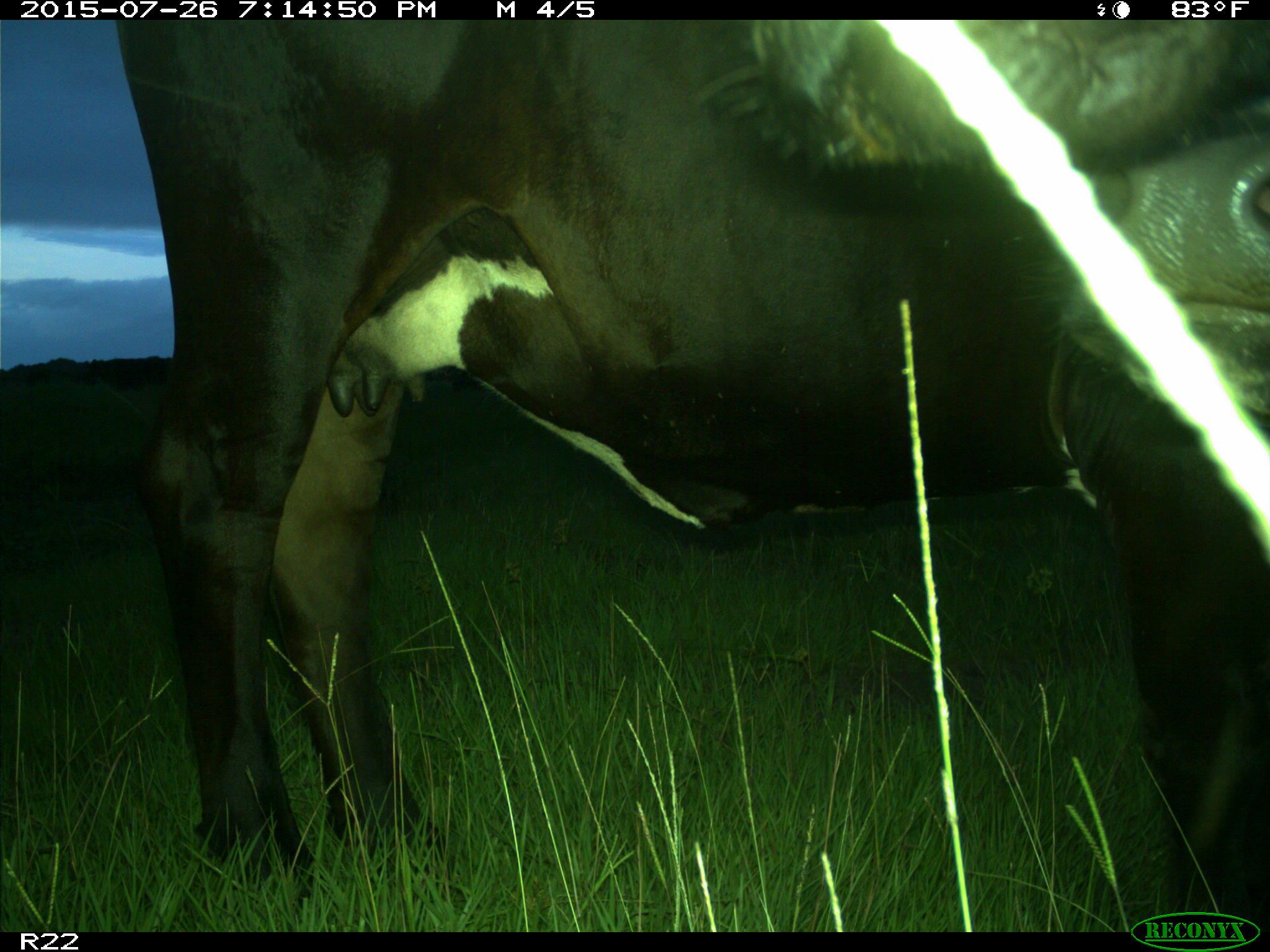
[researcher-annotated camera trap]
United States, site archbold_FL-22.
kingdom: Animalia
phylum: Chordata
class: Mammalia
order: Artiodactyla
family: Bovidae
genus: Bos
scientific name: Bos taurus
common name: domestic cow